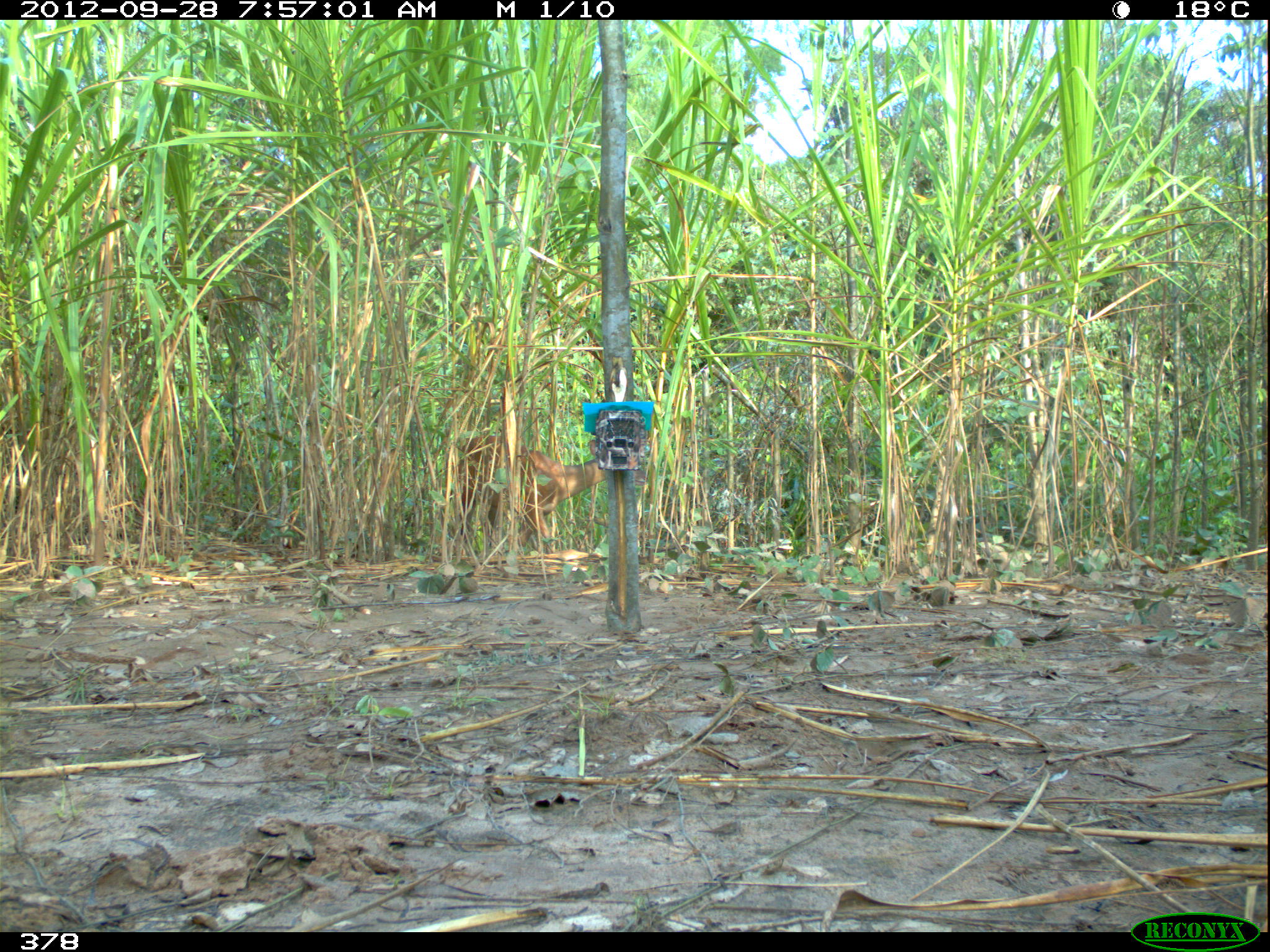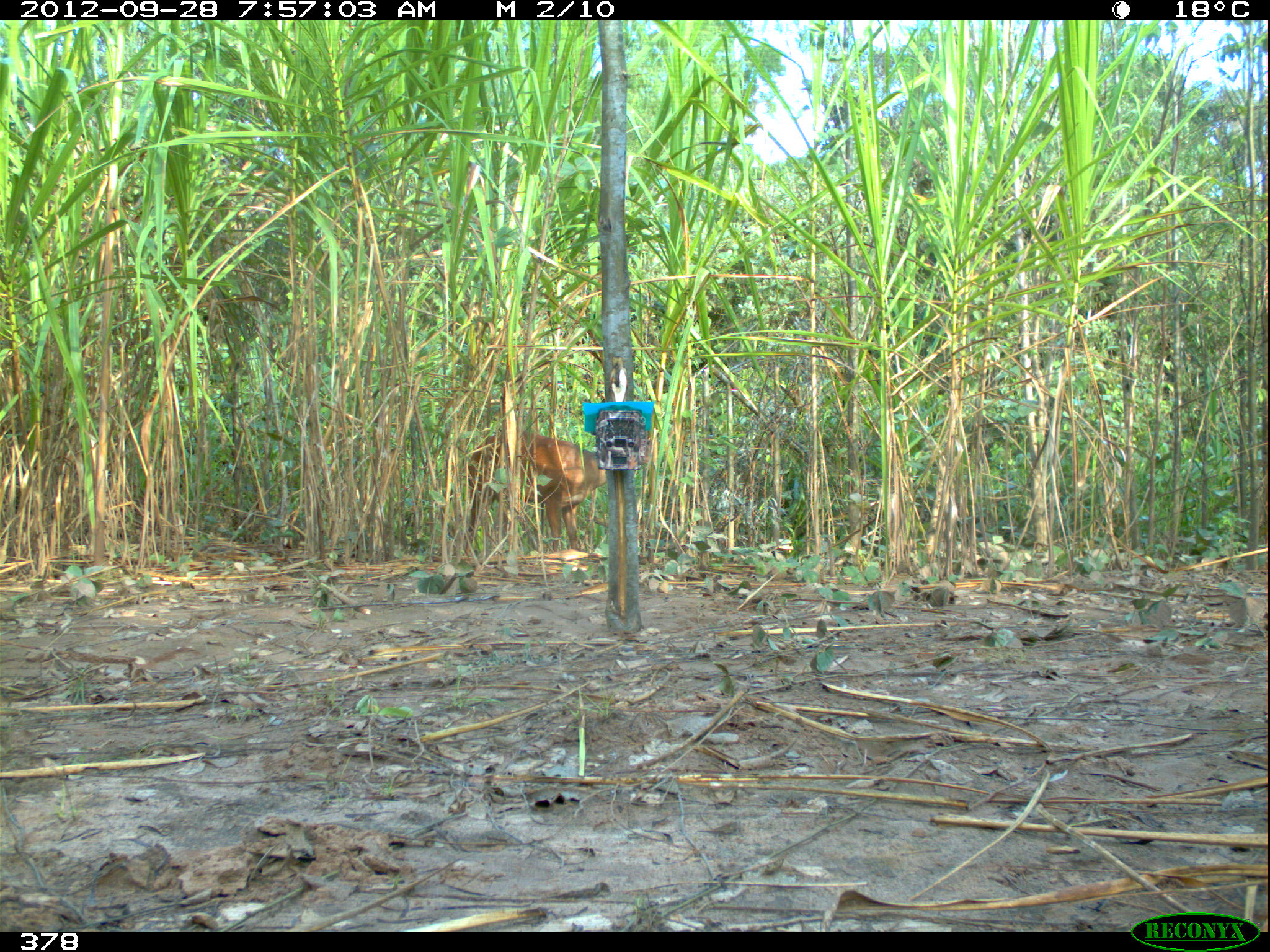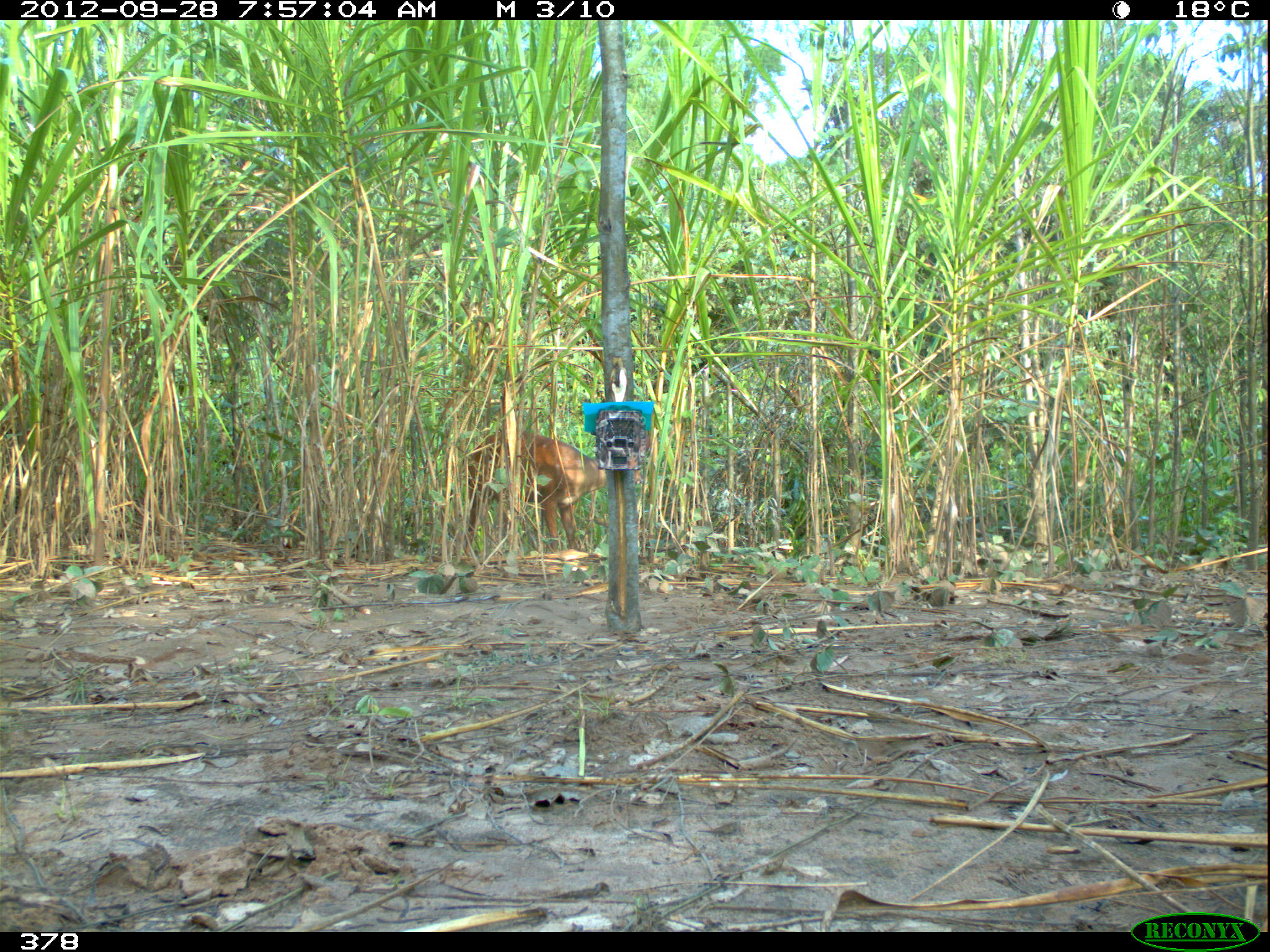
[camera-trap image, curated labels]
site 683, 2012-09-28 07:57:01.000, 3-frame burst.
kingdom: Animalia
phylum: Chordata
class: Mammalia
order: Artiodactyla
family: Cervidae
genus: Mazama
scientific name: Mazama americana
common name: red brocket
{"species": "Mazama americana (red brocket)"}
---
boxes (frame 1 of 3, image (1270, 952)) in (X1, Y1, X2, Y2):
mazama americana: (446, 432, 647, 555)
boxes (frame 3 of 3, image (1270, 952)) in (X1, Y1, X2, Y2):
mazama americana: (463, 431, 640, 555)